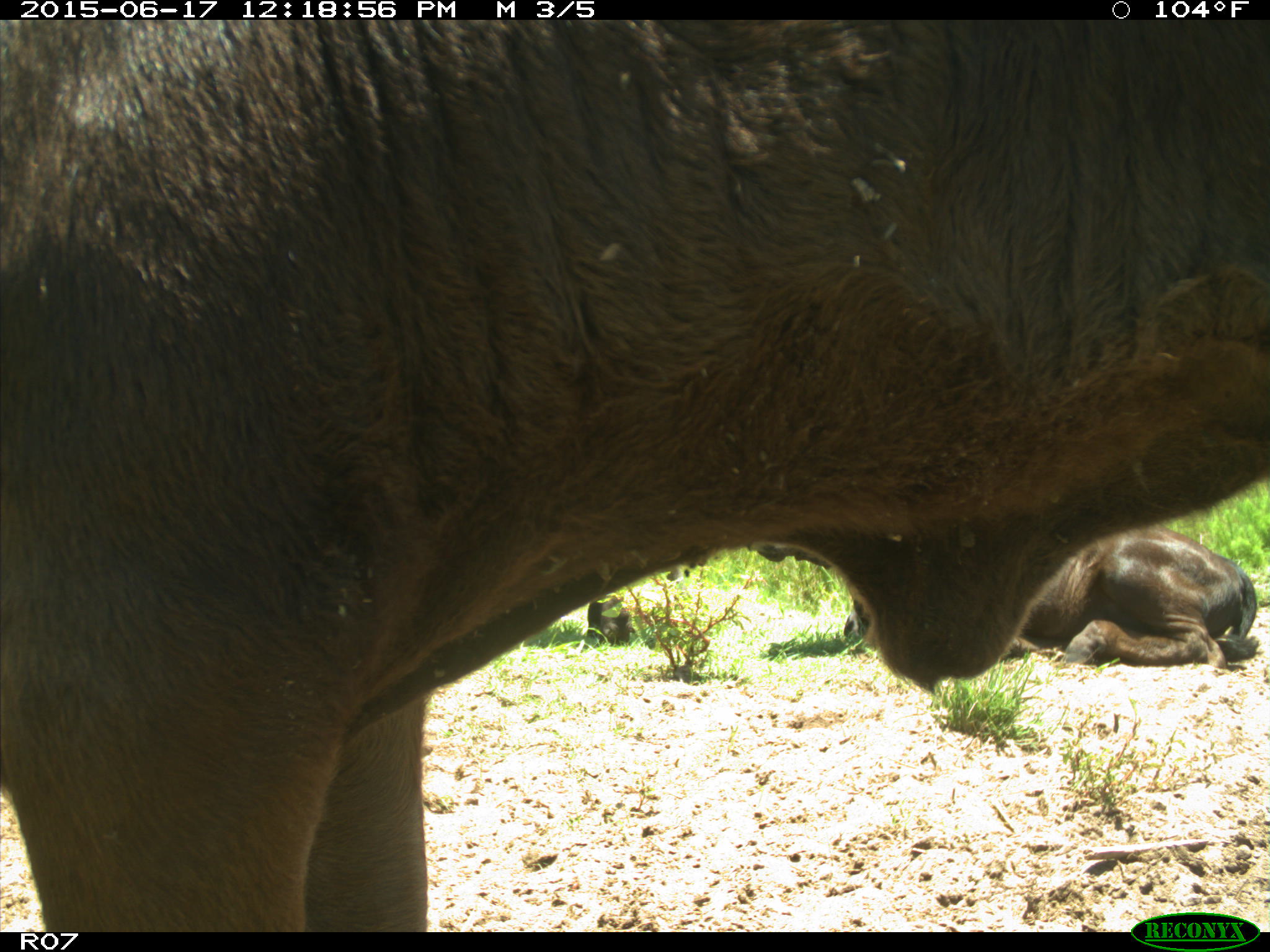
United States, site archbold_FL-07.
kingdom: Animalia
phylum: Chordata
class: Mammalia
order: Artiodactyla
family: Bovidae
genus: Bos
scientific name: Bos taurus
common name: domestic cow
Bos taurus (domestic cow).